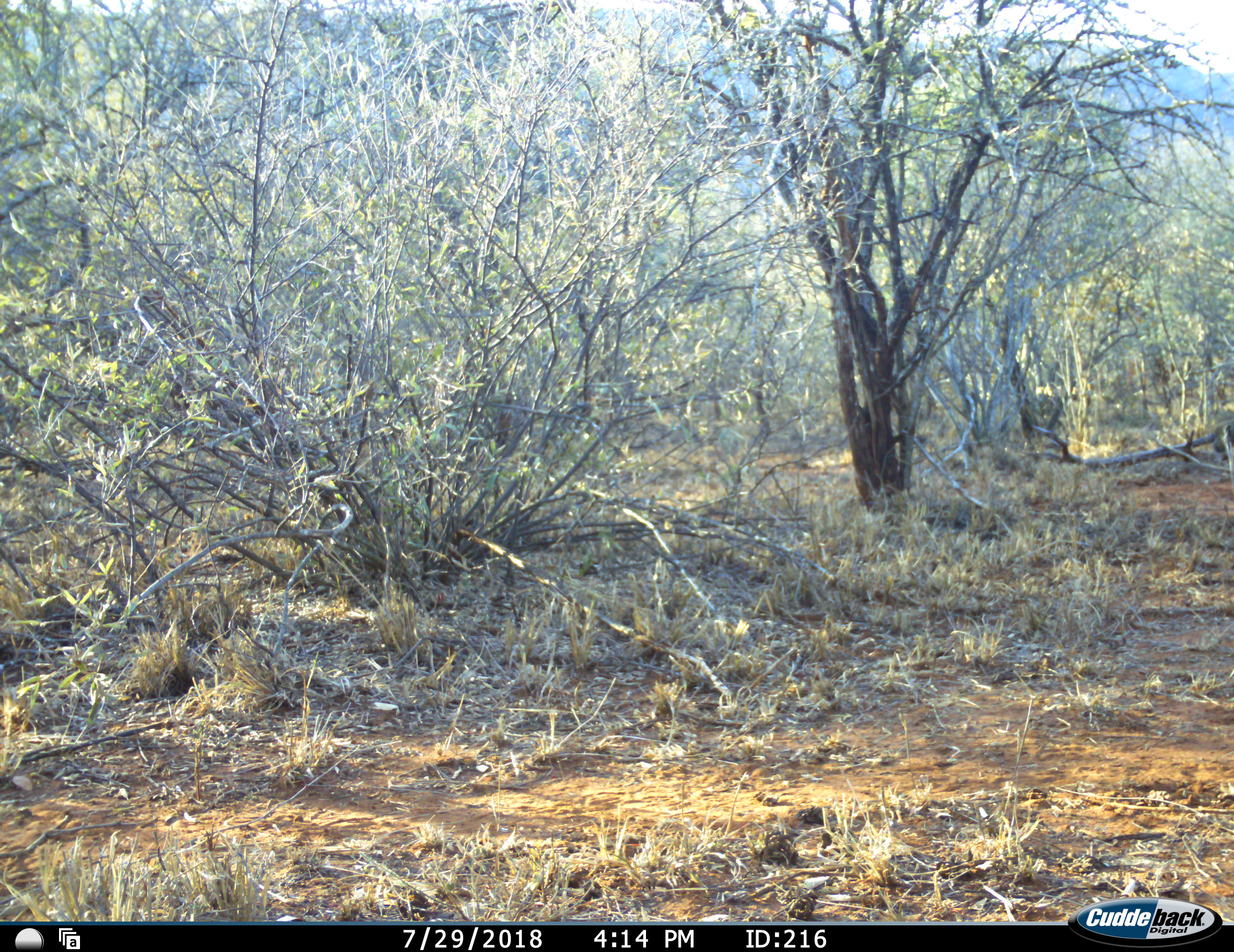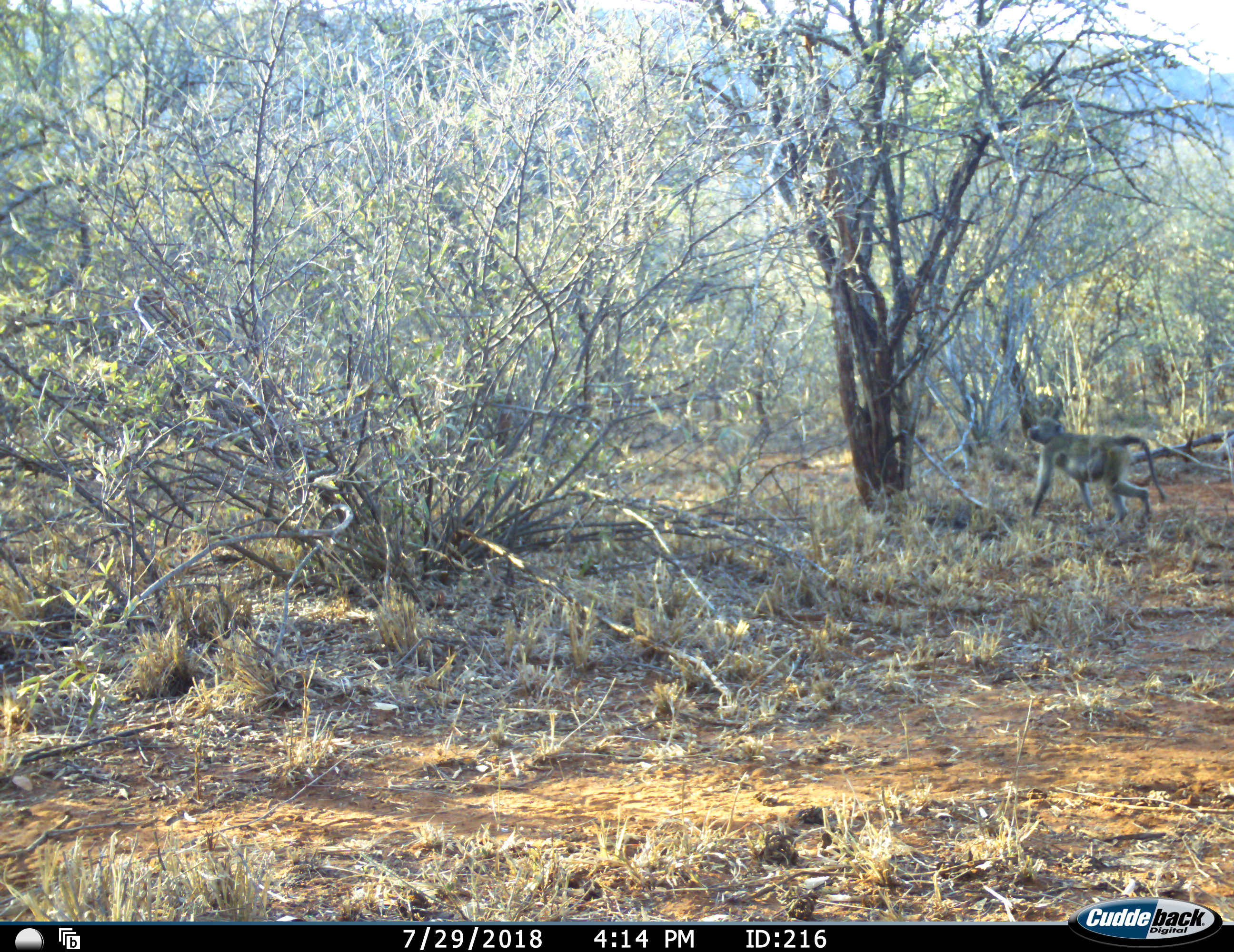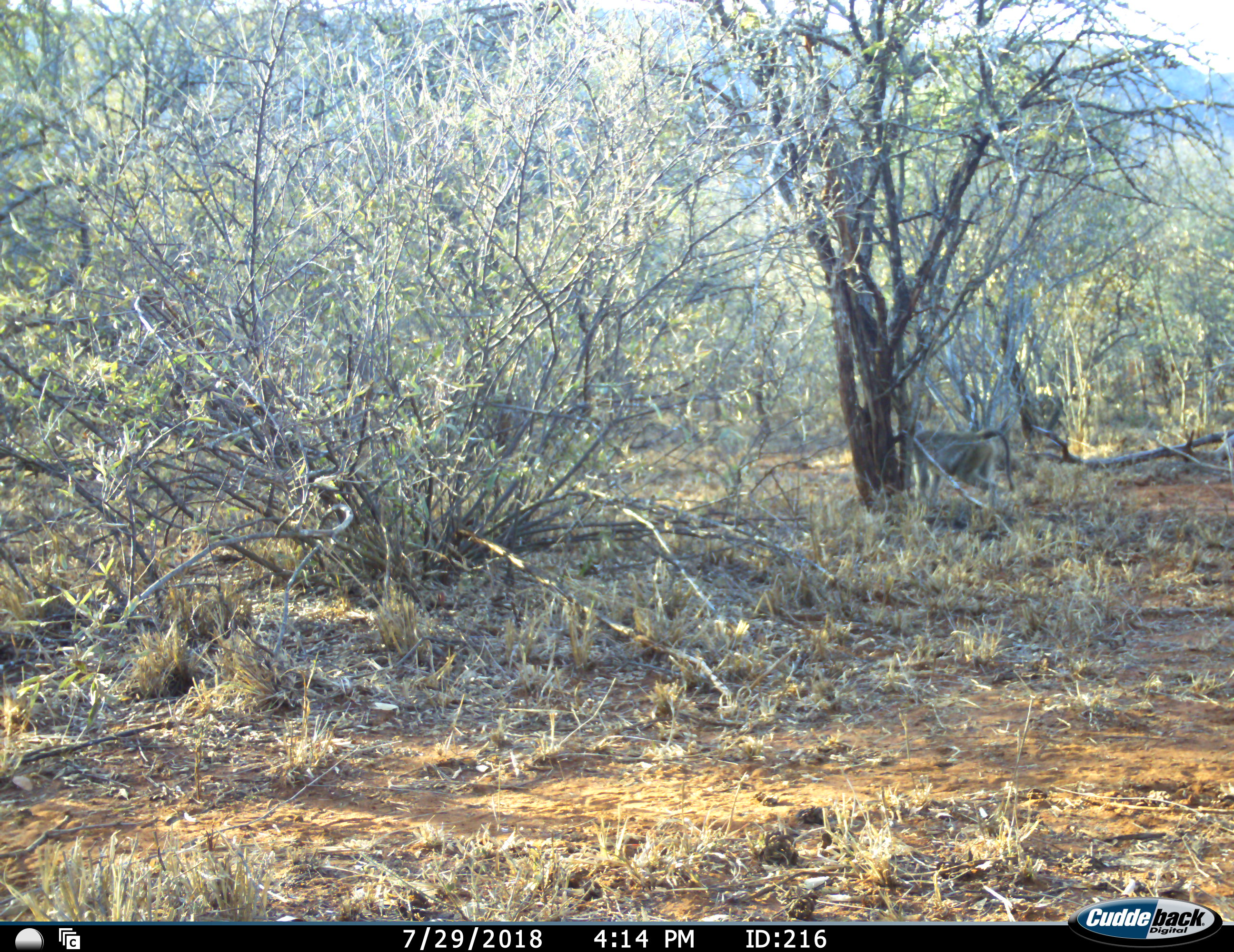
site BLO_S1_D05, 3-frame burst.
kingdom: Animalia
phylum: Chordata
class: Mammalia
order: Primates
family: Cercopithecidae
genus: Papio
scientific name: Papio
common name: baboon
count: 1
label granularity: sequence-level